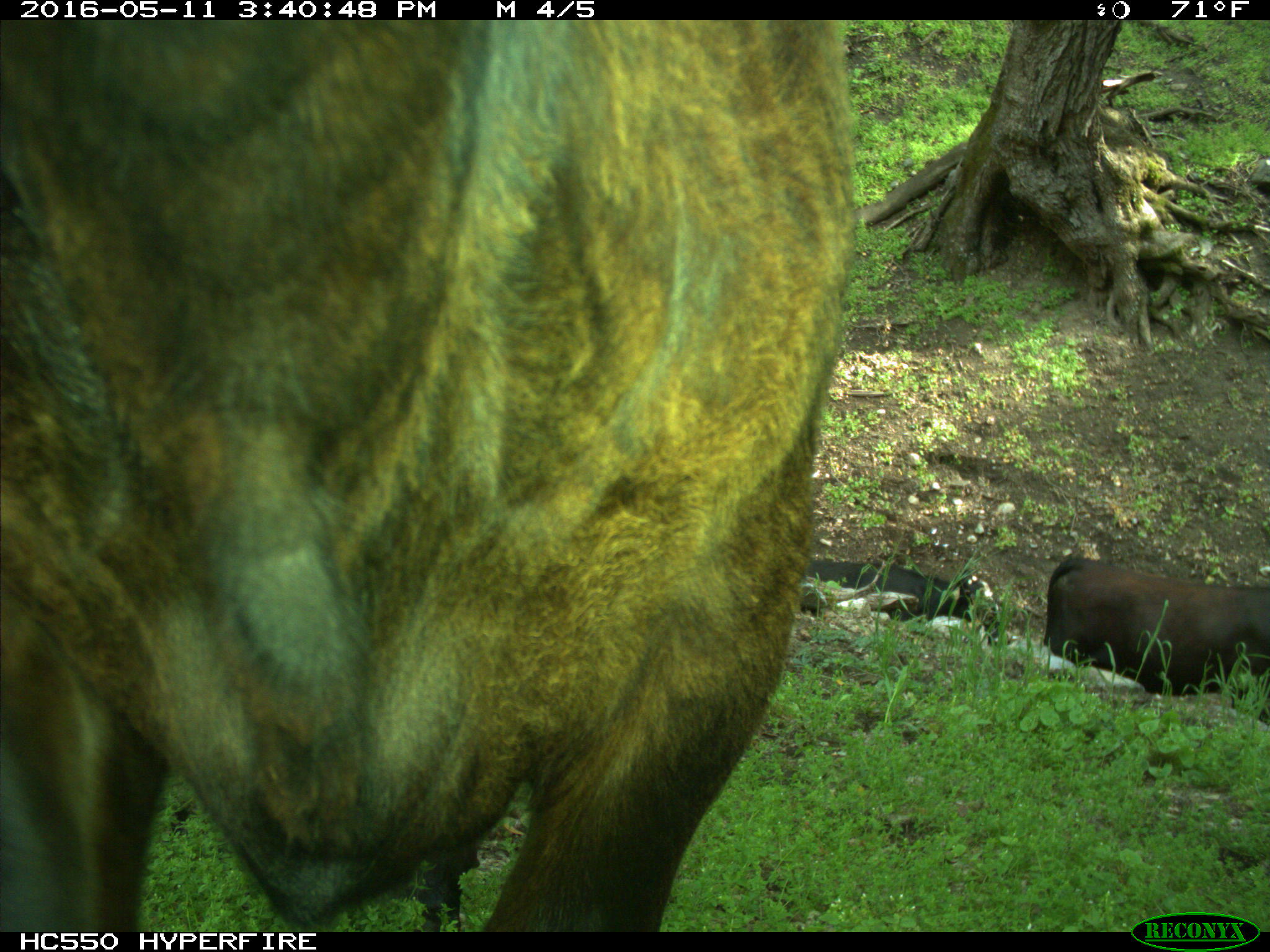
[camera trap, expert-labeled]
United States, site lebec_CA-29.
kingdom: Animalia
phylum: Chordata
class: Mammalia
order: Artiodactyla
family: Bovidae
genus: Bos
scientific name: Bos taurus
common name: domestic cow